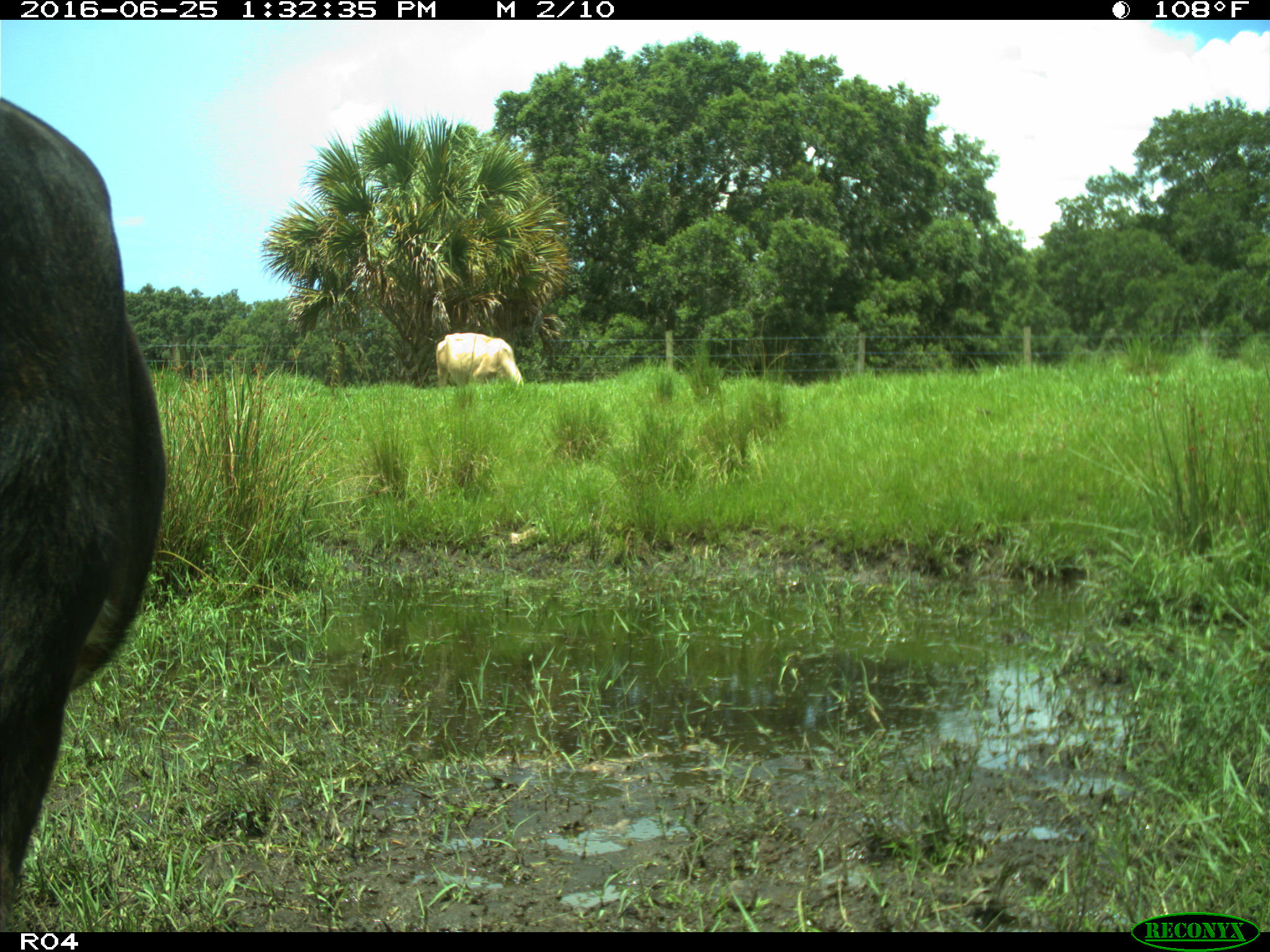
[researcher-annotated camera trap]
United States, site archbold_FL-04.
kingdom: Animalia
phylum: Chordata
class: Mammalia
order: Artiodactyla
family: Bovidae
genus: Bos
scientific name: Bos taurus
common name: domestic cow